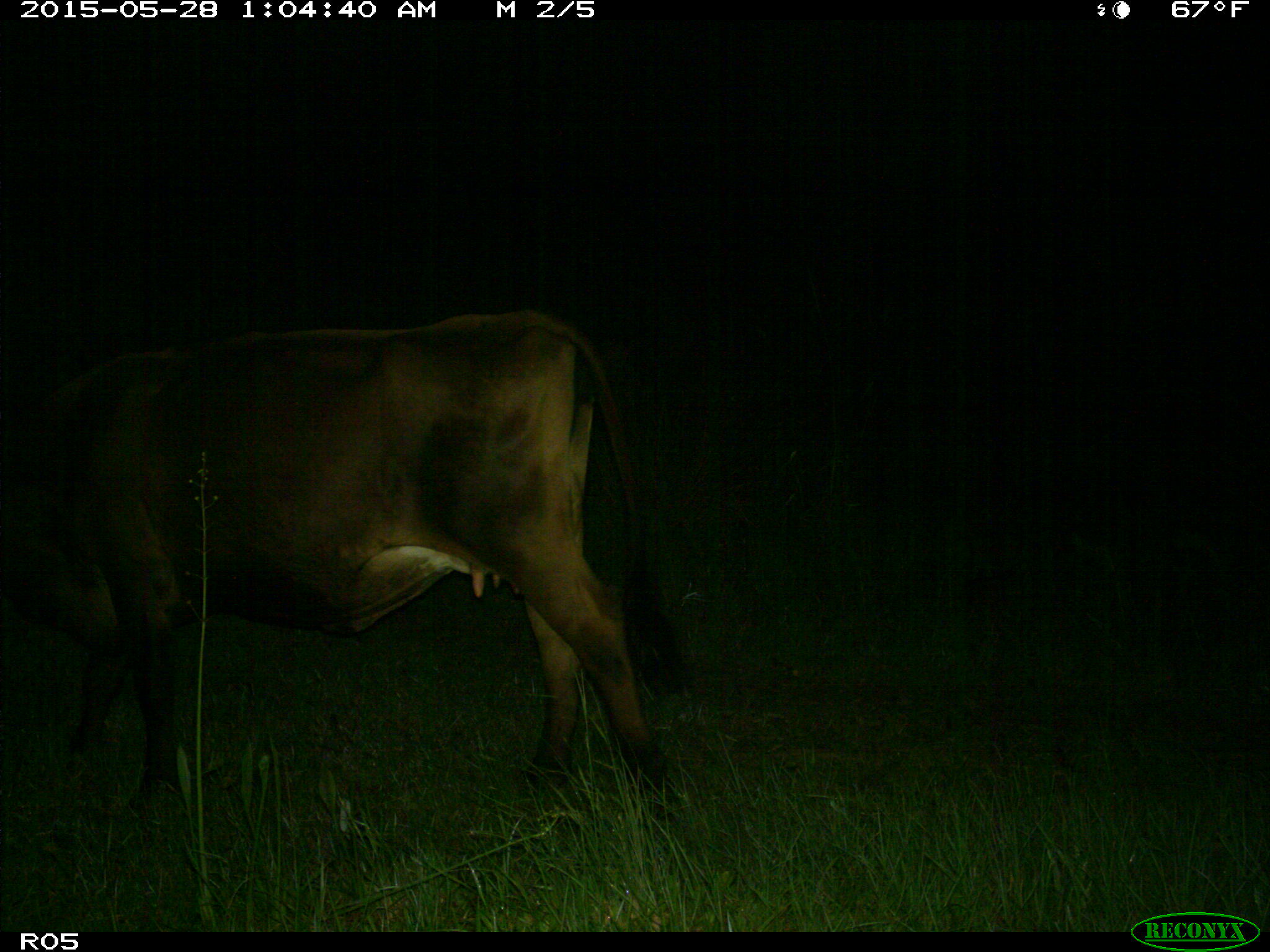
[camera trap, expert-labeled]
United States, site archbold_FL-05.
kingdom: Animalia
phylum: Chordata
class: Mammalia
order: Artiodactyla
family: Bovidae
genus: Bos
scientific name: Bos taurus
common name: domestic cow